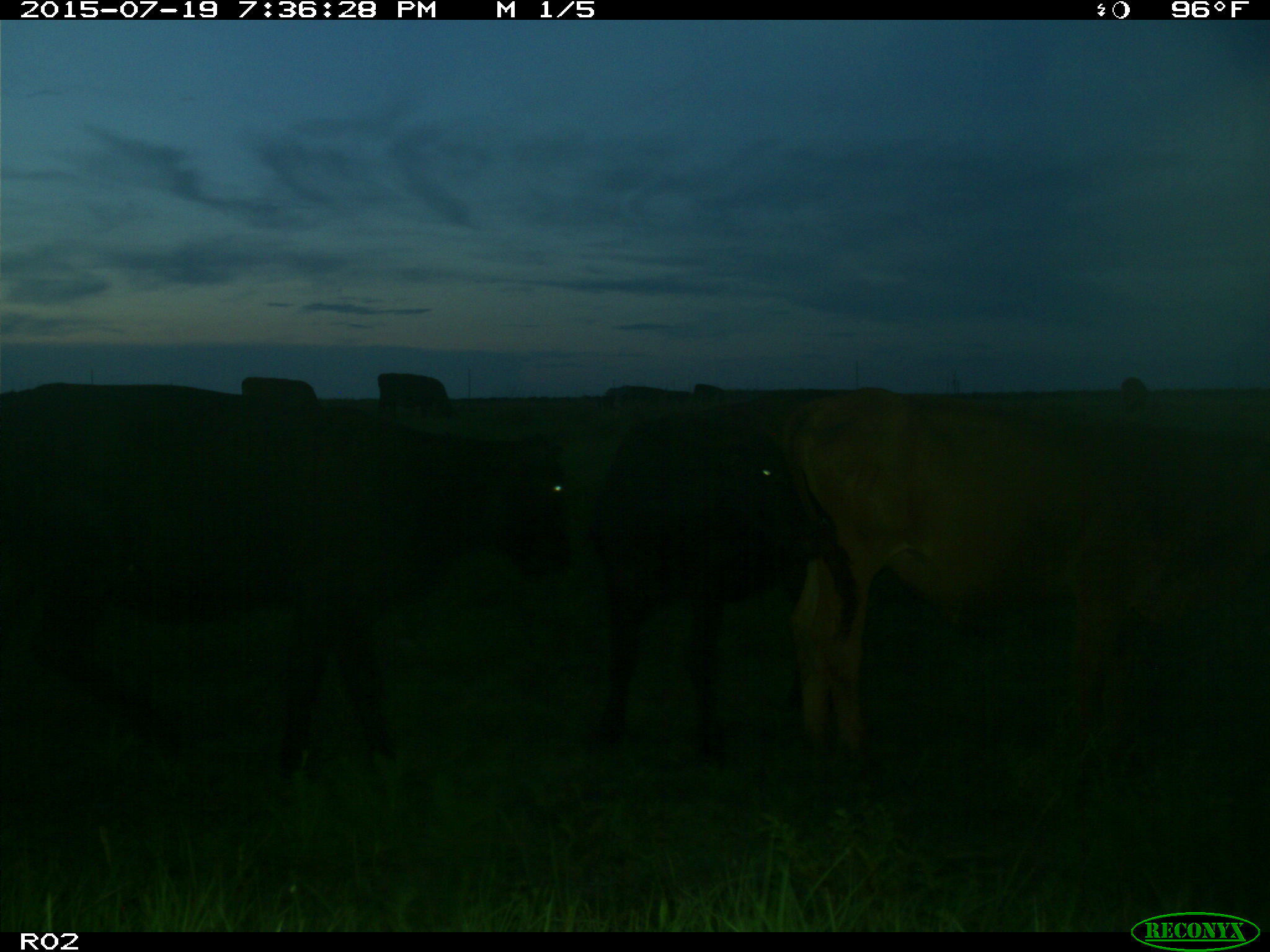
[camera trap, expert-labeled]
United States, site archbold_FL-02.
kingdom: Animalia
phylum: Chordata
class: Mammalia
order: Artiodactyla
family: Bovidae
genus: Bos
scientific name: Bos taurus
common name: domestic cow